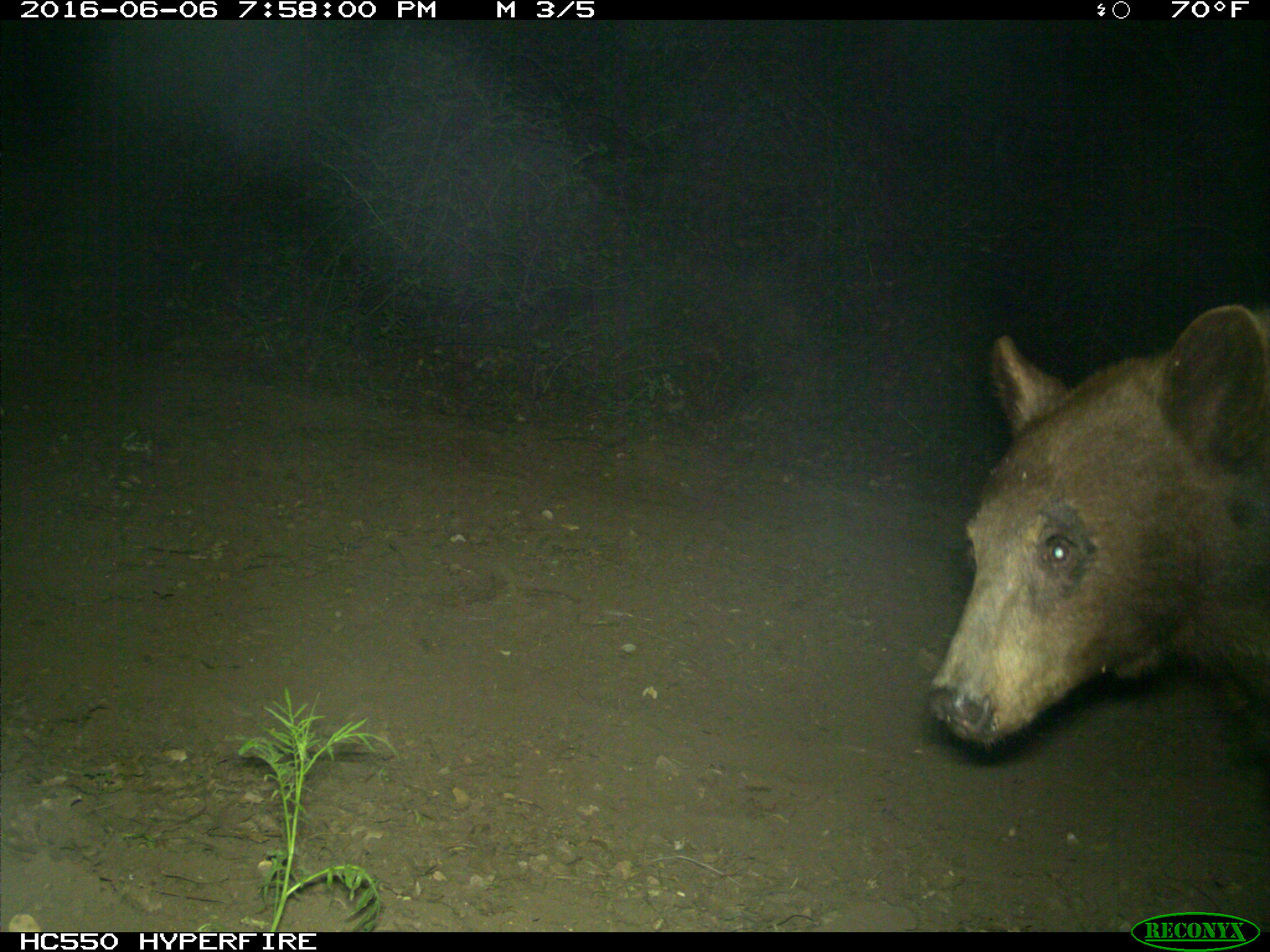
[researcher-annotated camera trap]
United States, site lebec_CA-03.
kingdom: Animalia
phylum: Chordata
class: Mammalia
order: Carnivora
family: Ursidae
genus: Ursus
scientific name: Ursus americanus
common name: american black bear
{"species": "Ursus americanus (american black bear)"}